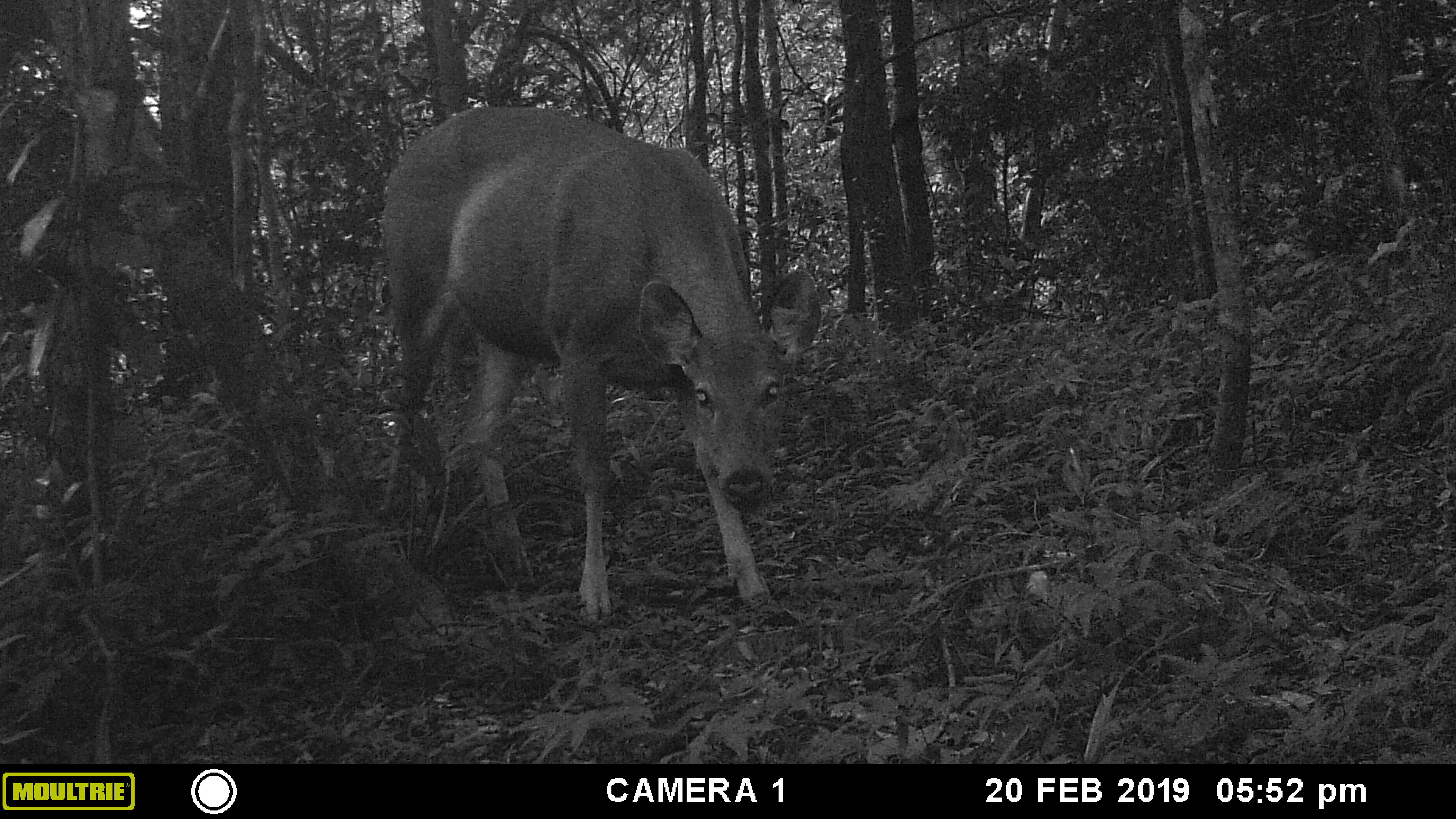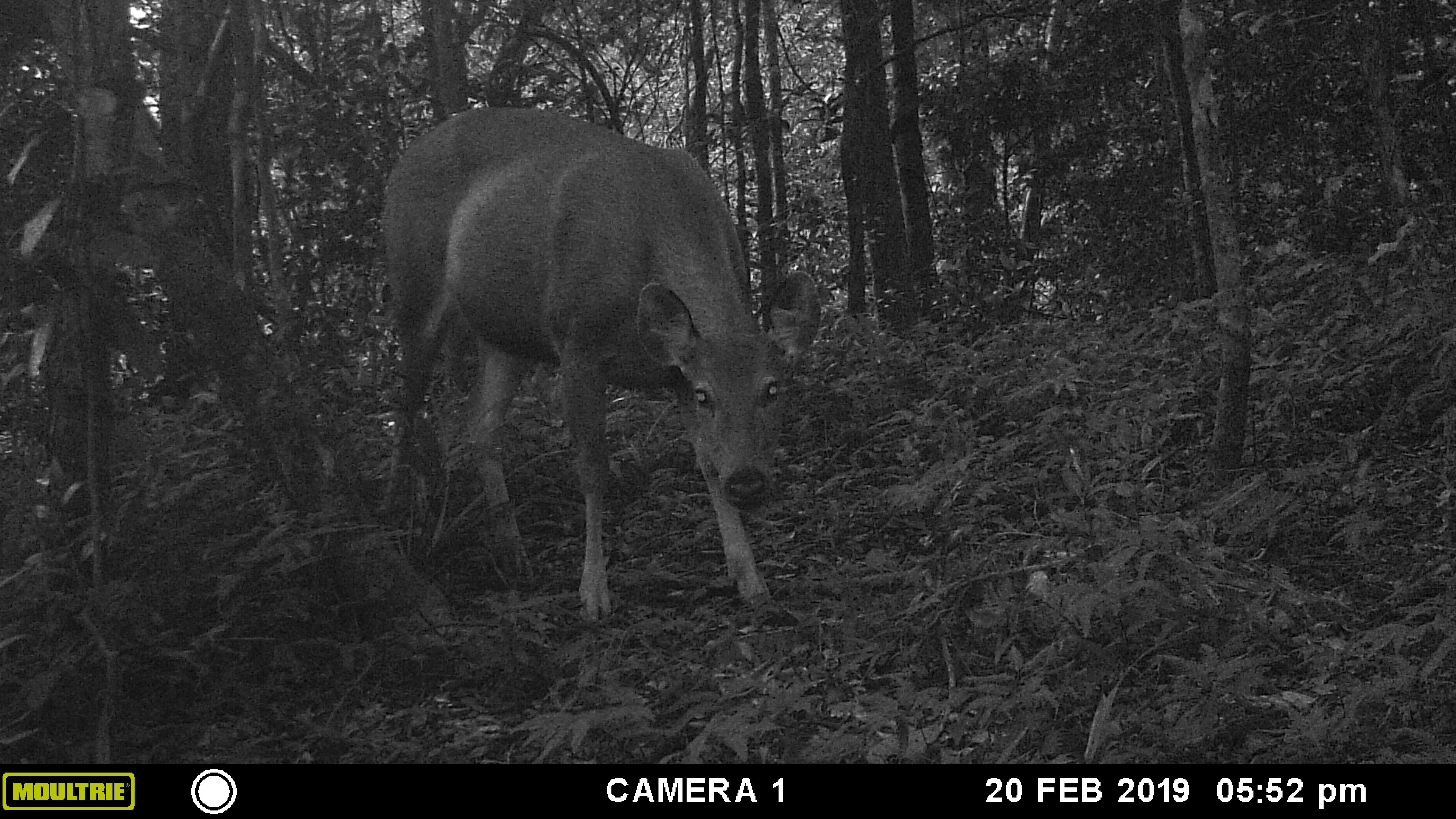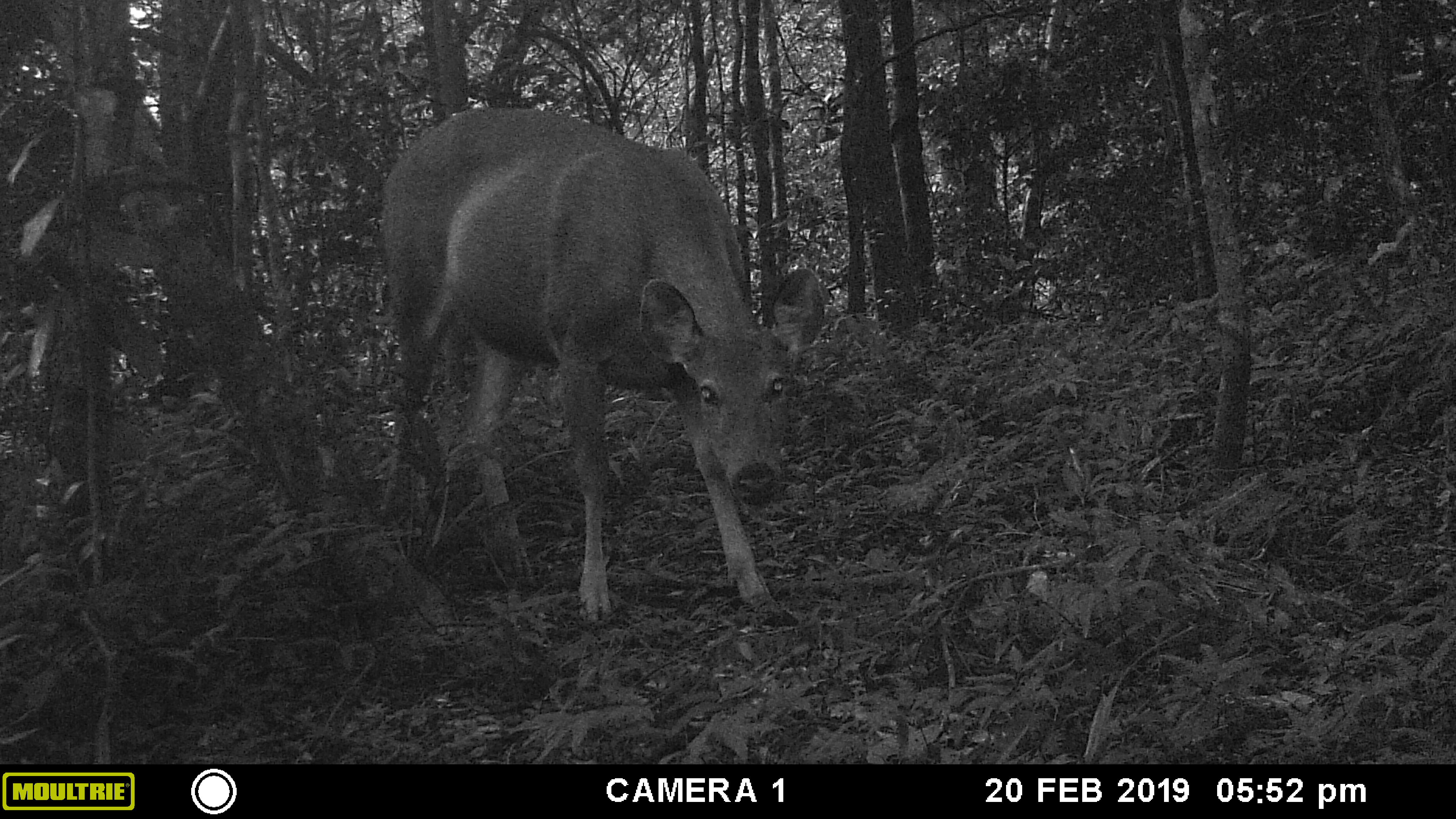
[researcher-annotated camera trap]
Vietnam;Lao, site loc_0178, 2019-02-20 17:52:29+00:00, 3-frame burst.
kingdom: Animalia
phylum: Chordata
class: Mammalia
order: Artiodactyla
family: Cervidae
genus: Rusa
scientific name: Rusa unicolor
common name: sambar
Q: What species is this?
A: Sambar (Rusa unicolor).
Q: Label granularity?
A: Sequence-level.